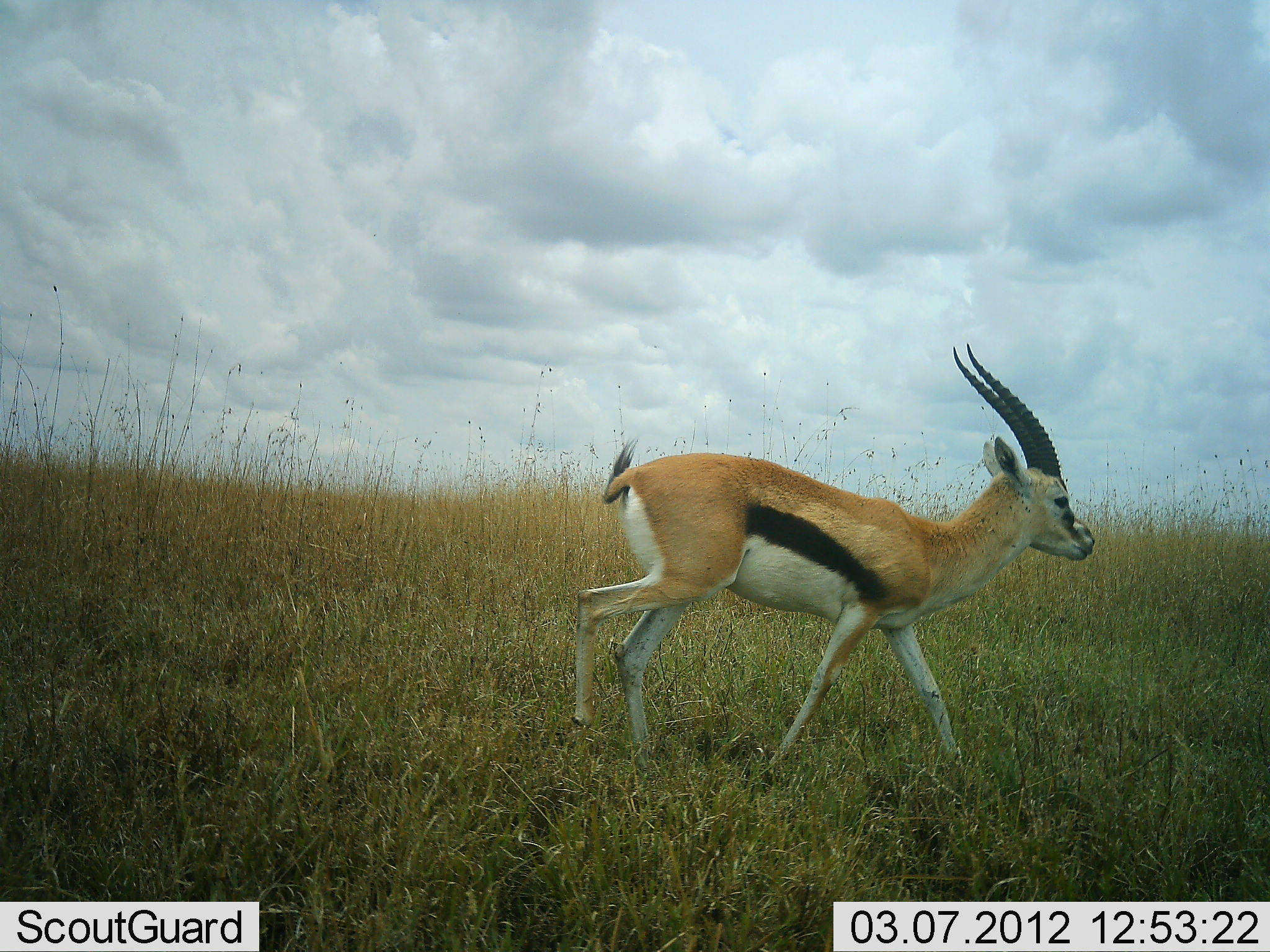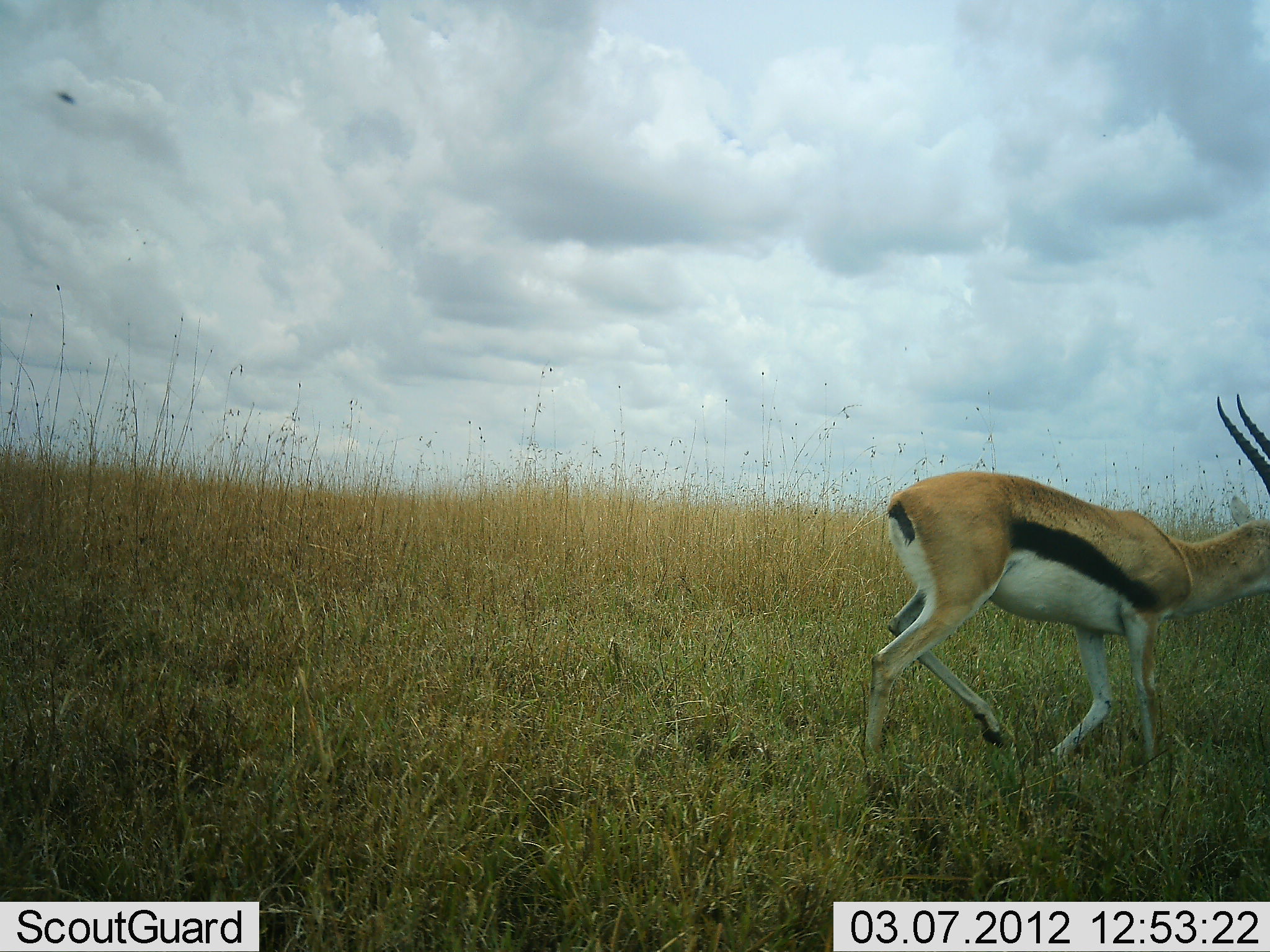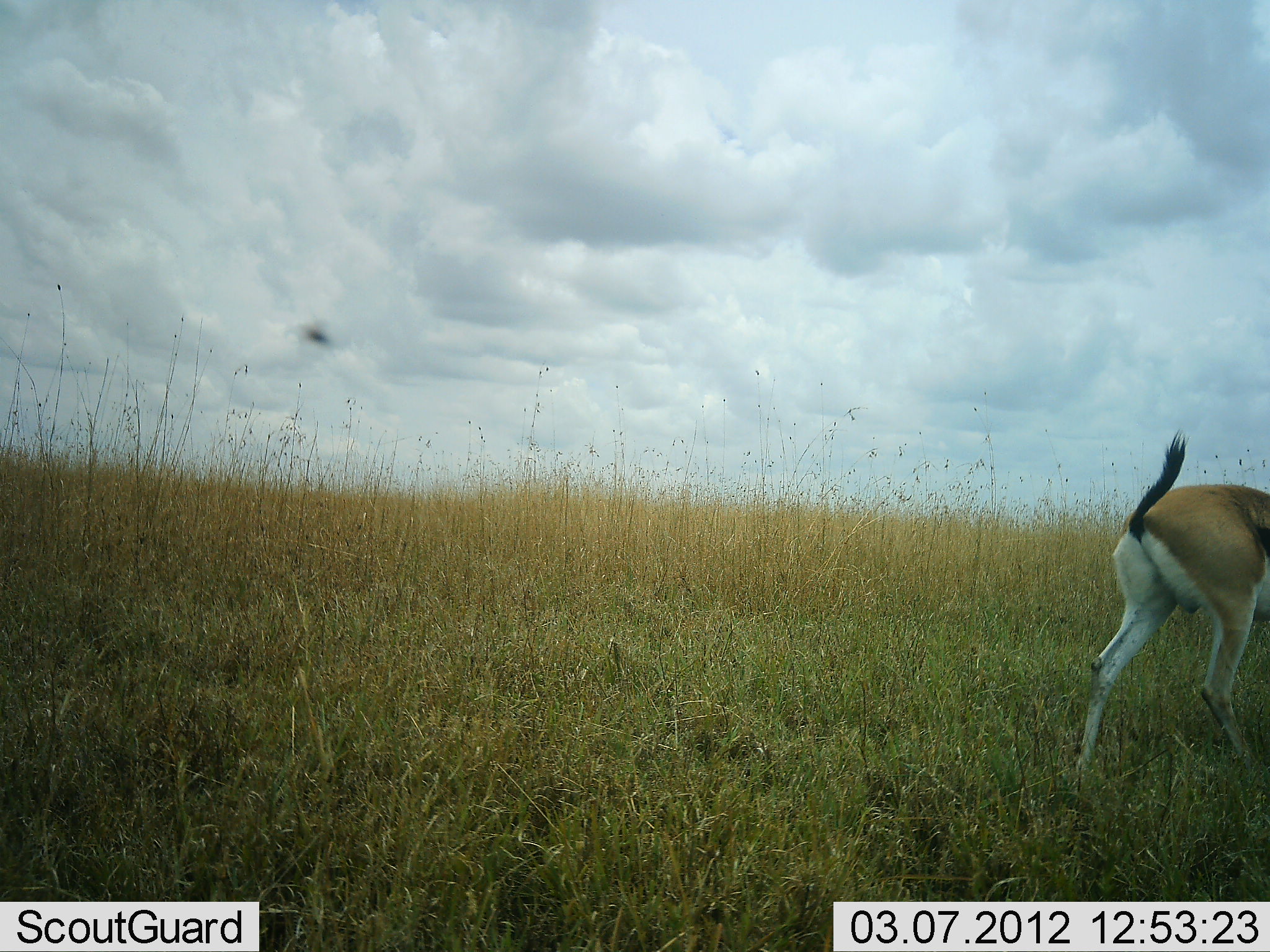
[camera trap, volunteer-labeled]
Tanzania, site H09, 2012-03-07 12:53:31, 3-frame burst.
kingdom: Animalia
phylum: Chordata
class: Mammalia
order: Artiodactyla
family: Bovidae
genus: Eudorcas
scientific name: Eudorcas thomsonii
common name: thomson's gazelle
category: gazellethomsons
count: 1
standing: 0%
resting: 0%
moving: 100%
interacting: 0%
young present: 0%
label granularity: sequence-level